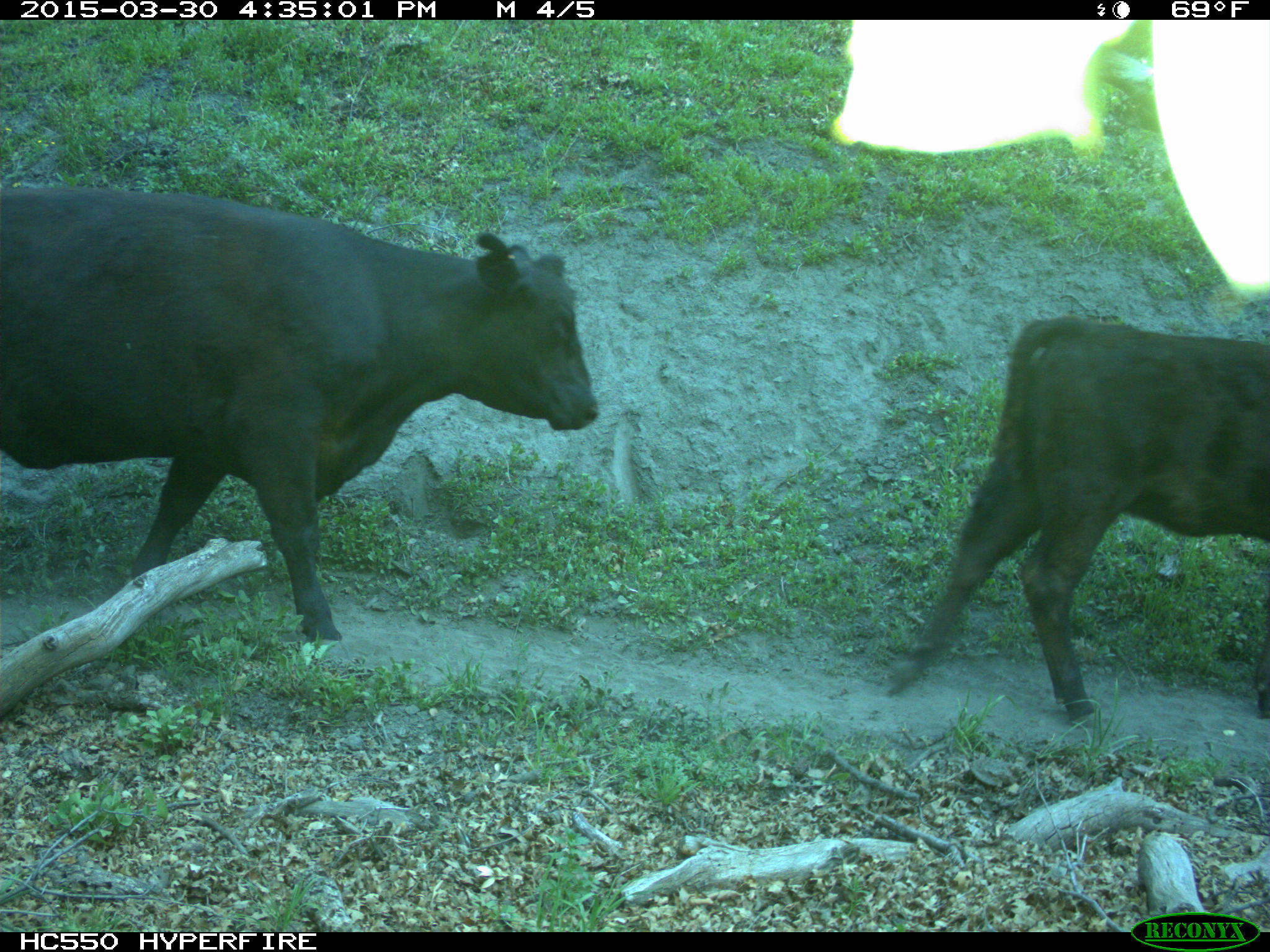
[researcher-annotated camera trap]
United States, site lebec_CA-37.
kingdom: Animalia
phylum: Chordata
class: Mammalia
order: Artiodactyla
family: Bovidae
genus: Bos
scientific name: Bos taurus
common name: domestic cow